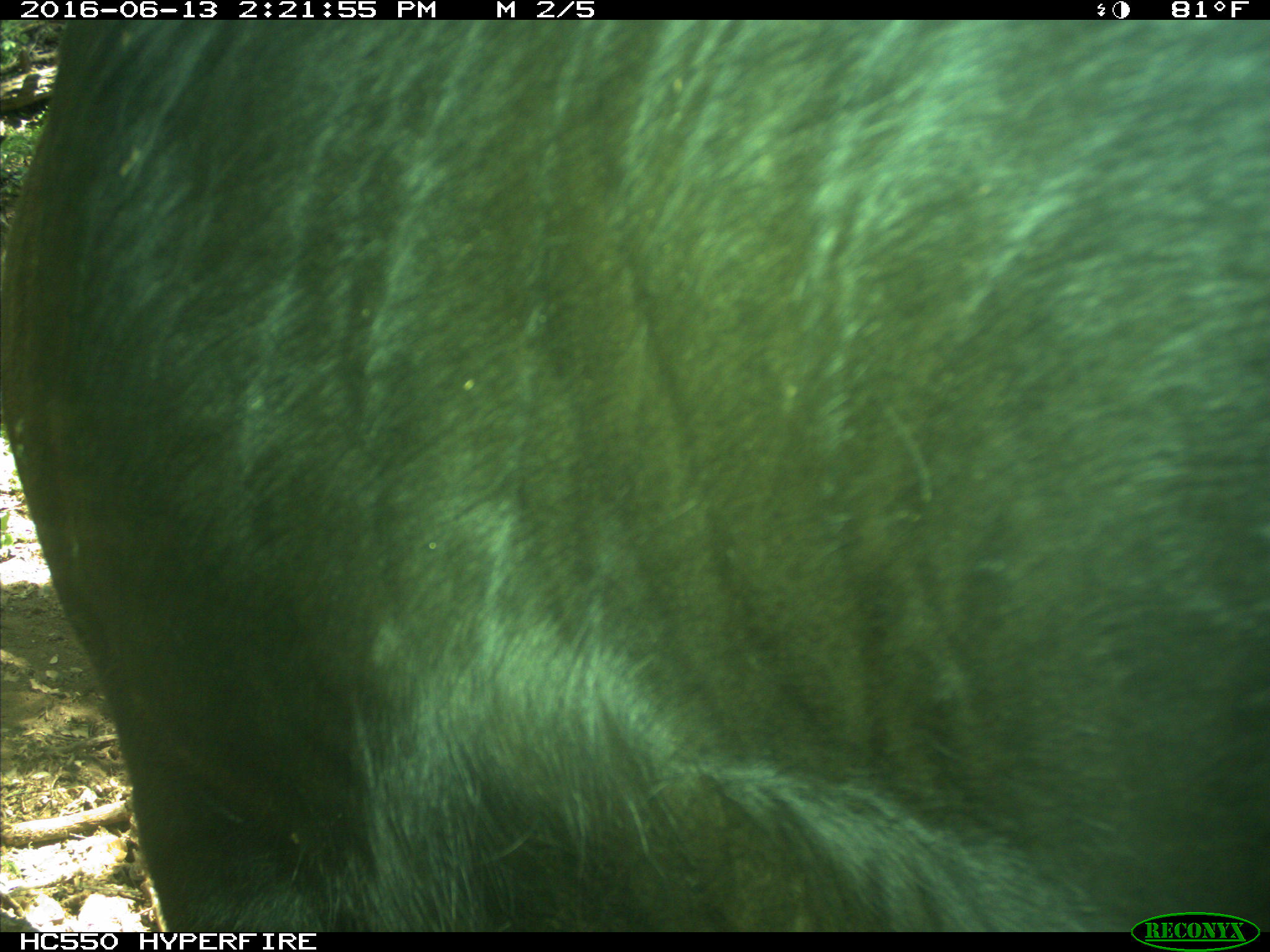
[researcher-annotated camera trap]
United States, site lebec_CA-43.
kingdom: Animalia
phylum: Chordata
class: Mammalia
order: Artiodactyla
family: Bovidae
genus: Bos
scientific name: Bos taurus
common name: domestic cow